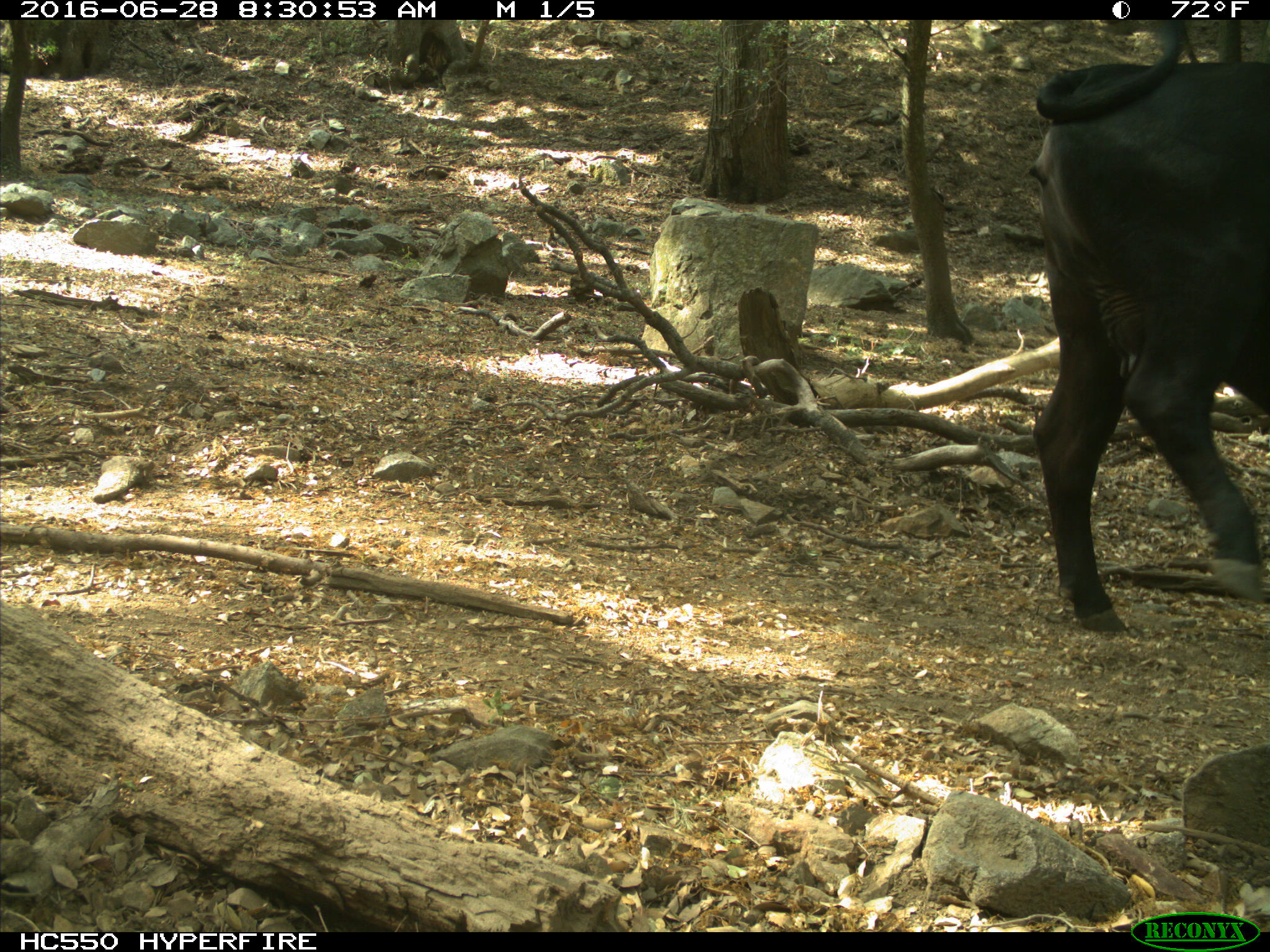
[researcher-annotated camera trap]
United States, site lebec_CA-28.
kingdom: Animalia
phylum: Chordata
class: Mammalia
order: Artiodactyla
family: Bovidae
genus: Bos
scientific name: Bos taurus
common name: domestic cow